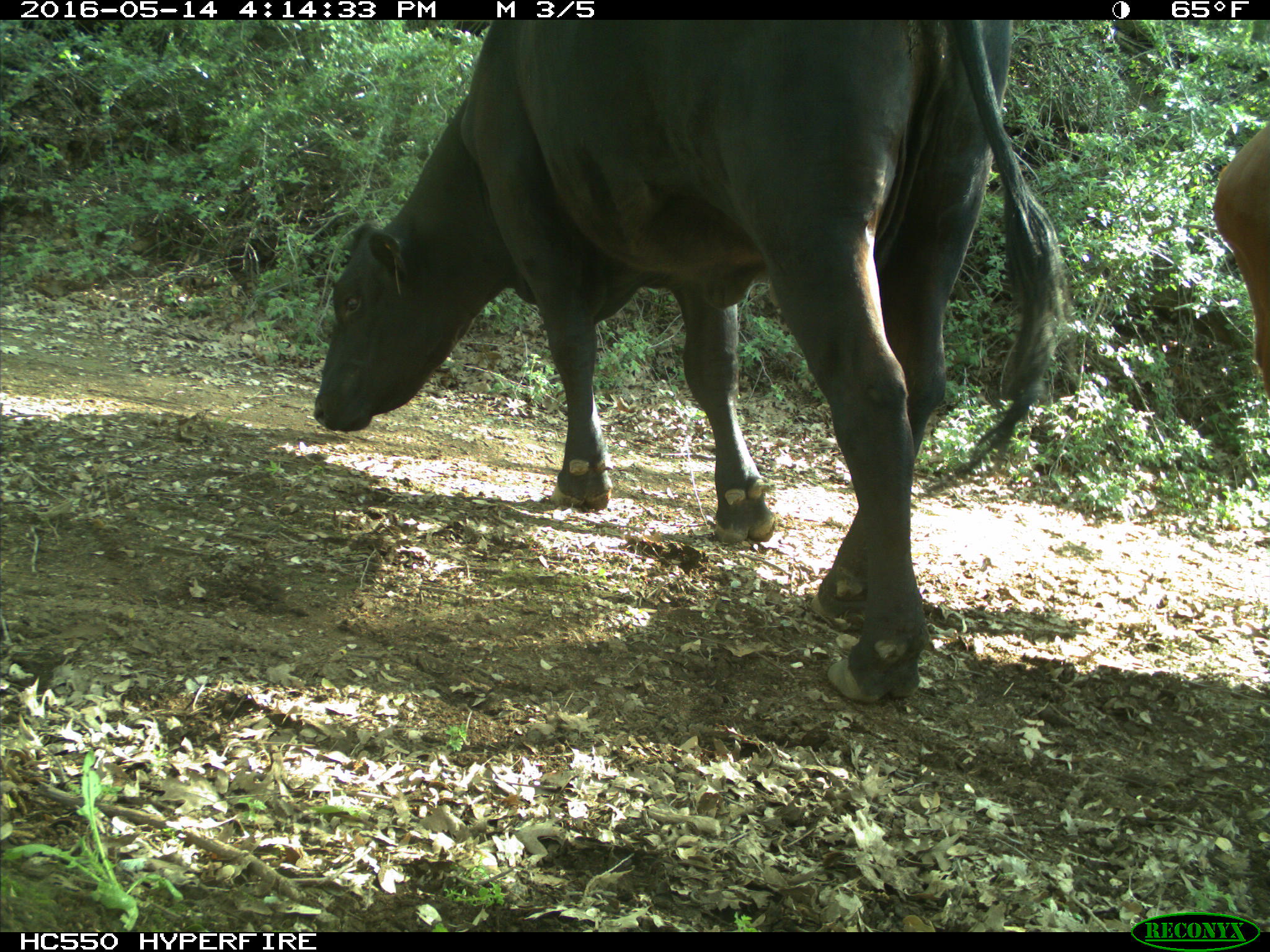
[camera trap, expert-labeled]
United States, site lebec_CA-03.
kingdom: Animalia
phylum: Chordata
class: Mammalia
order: Artiodactyla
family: Bovidae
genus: Bos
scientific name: Bos taurus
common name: domestic cow